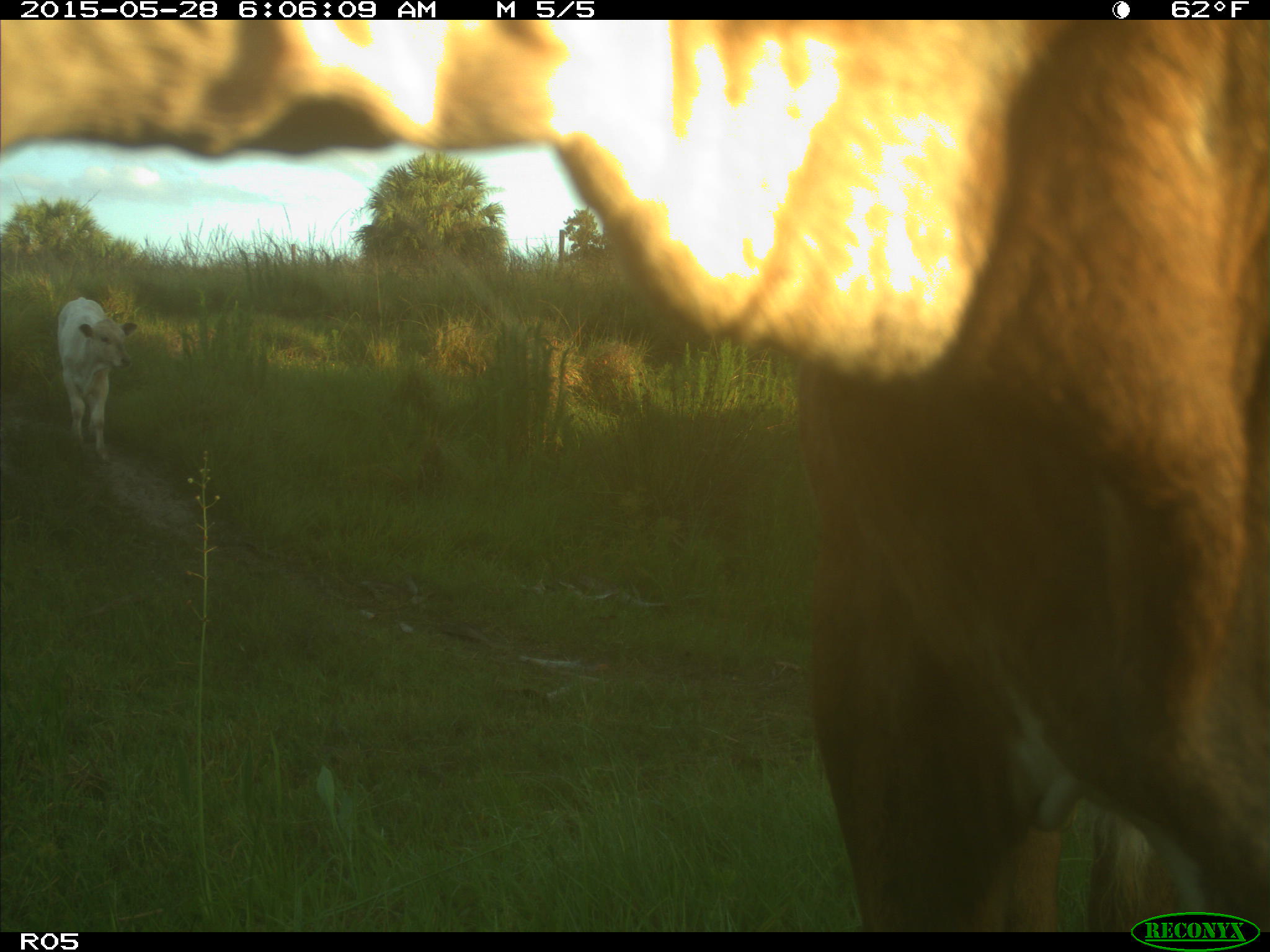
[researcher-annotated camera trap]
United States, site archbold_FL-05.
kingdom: Animalia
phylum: Chordata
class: Mammalia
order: Artiodactyla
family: Bovidae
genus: Bos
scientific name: Bos taurus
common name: domestic cow